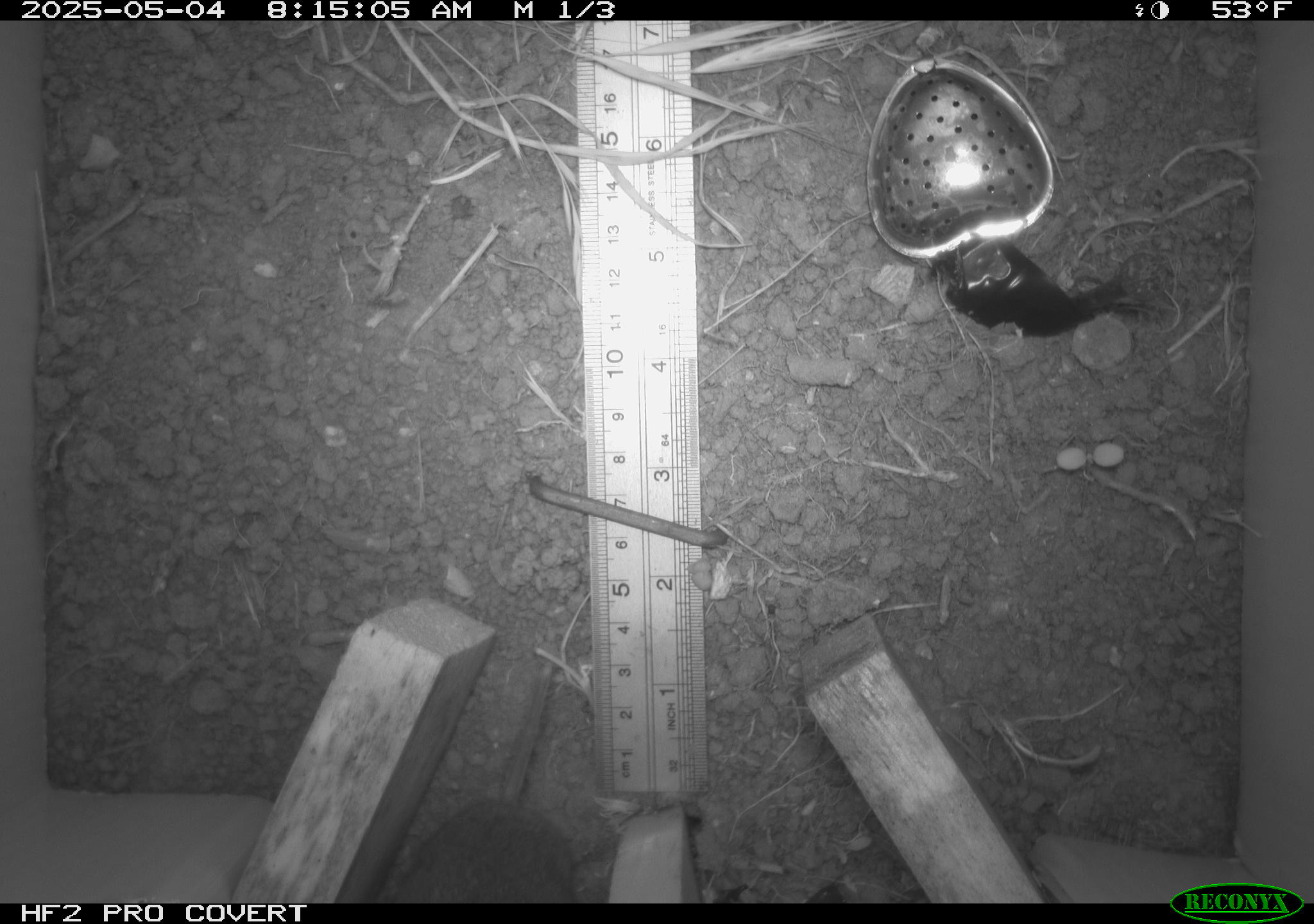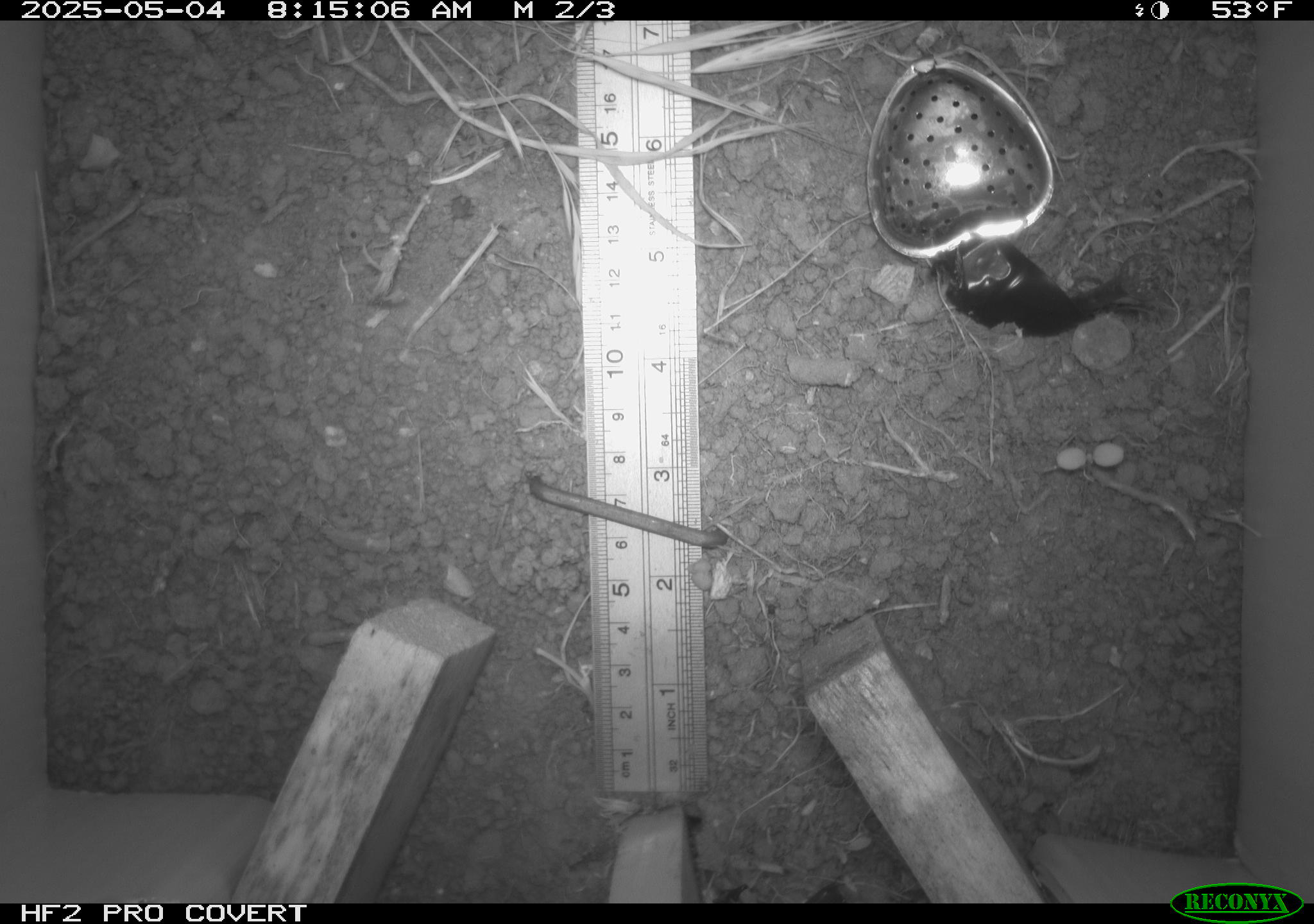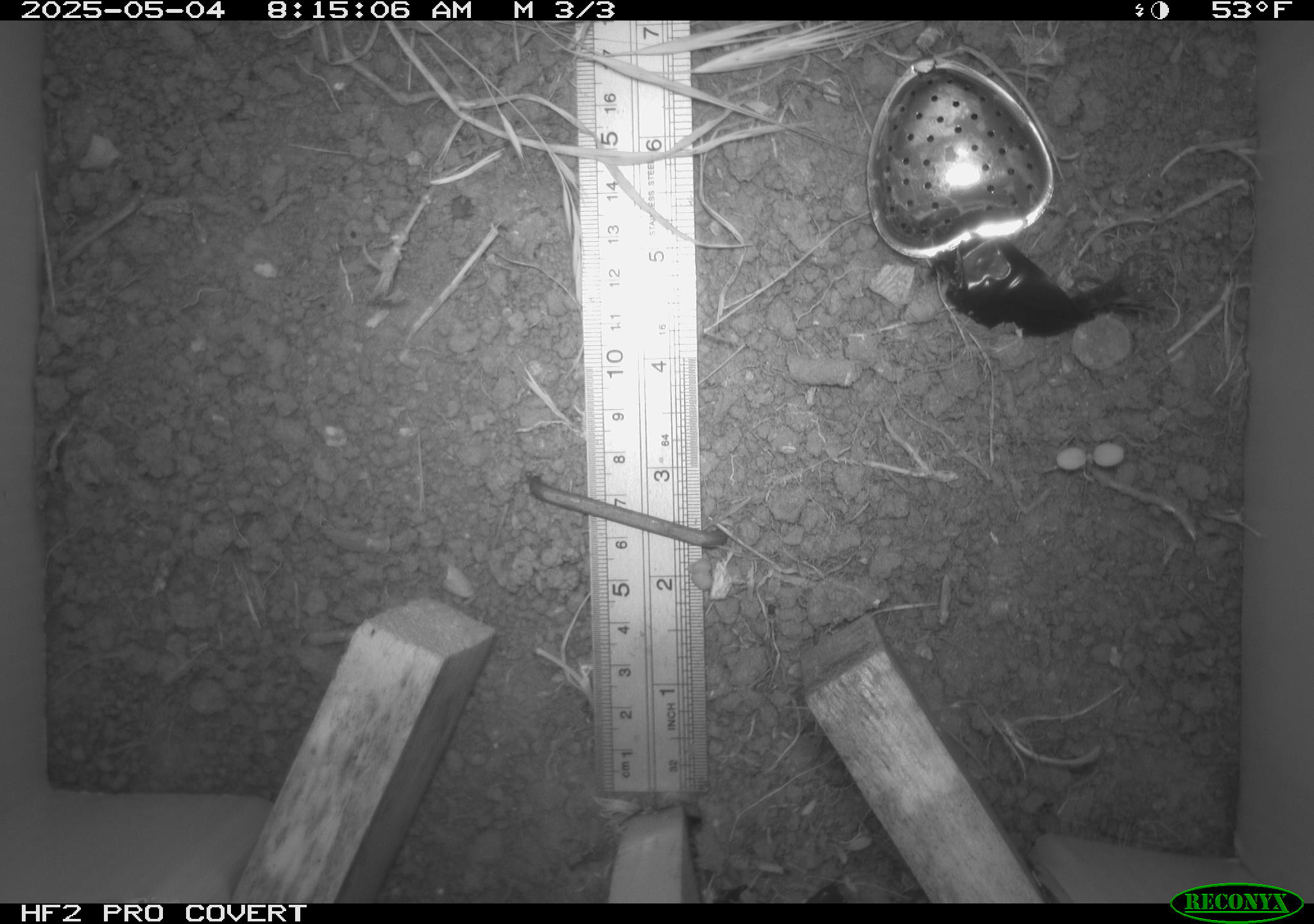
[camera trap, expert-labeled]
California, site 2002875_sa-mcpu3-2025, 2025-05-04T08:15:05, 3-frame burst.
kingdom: Animalia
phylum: Chordata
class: Mammalia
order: Rodentia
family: Cricetidae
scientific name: Arvicolinae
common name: voles, lemmings, and muskrats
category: arvicolinae subfamily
Arvicolinae subfamily (voles, lemmings, and muskrats) (Arvicolinae).